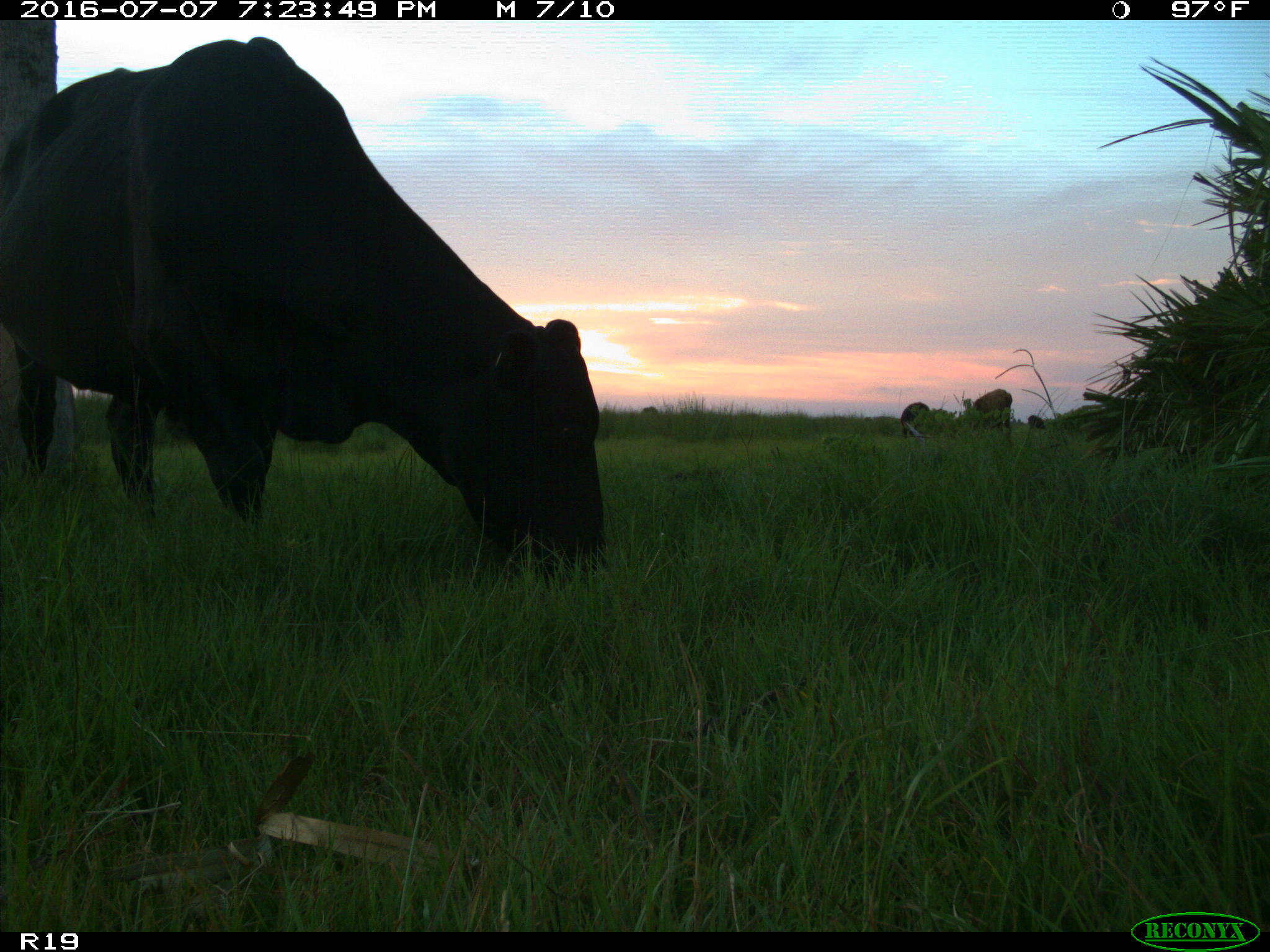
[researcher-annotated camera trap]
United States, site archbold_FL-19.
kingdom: Animalia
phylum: Chordata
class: Mammalia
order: Artiodactyla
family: Bovidae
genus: Bos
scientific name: Bos taurus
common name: domestic cow